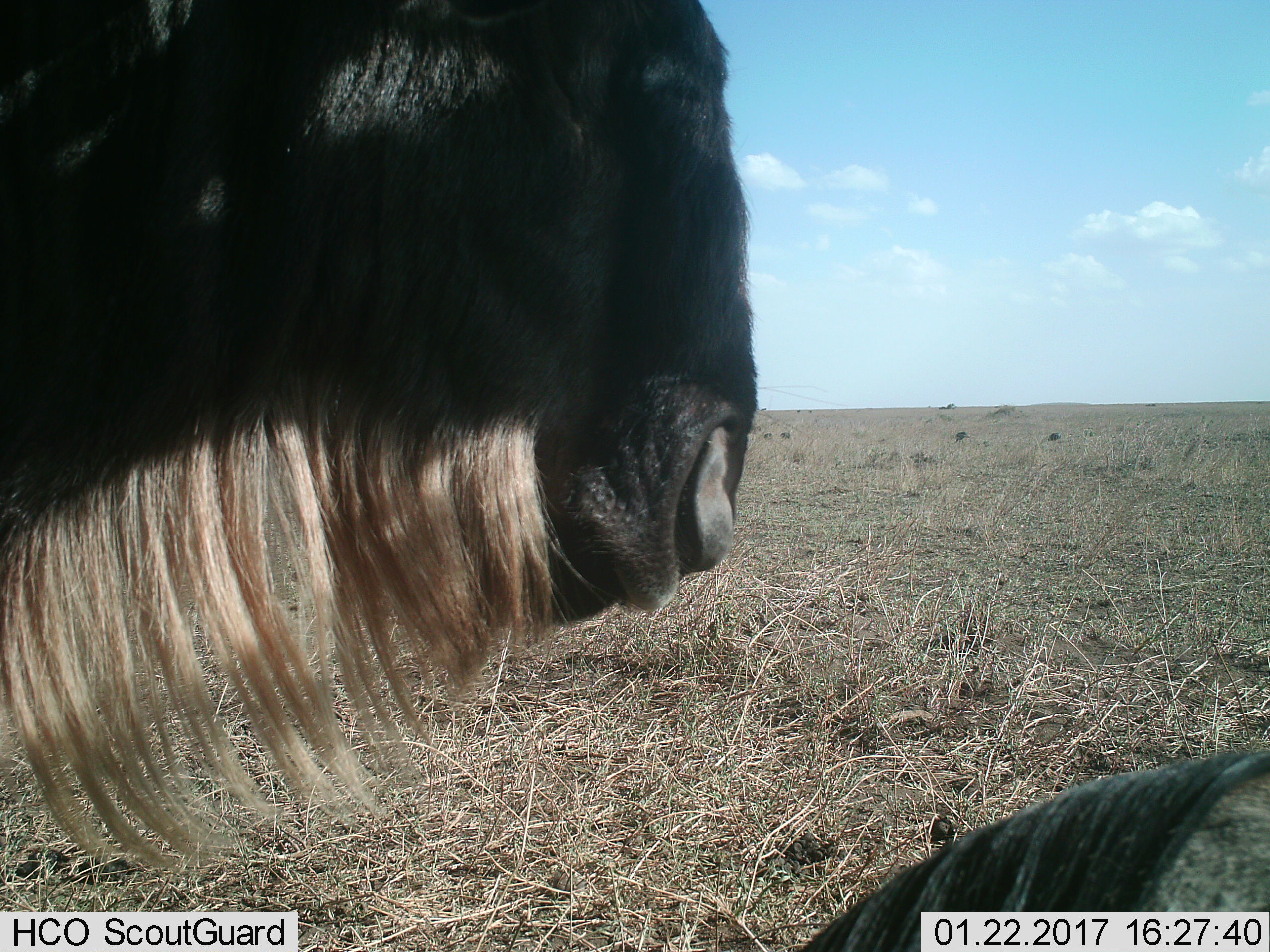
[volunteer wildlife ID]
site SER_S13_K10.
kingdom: Animalia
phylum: Chordata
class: Mammalia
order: Artiodactyla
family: Bovidae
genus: Connochaetes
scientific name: Connochaetes taurinus taurinus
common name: blue wildebeest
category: wildebeestblue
Wildebeestblue (blue wildebeest) (Connochaetes taurinus taurinus), count 2. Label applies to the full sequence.